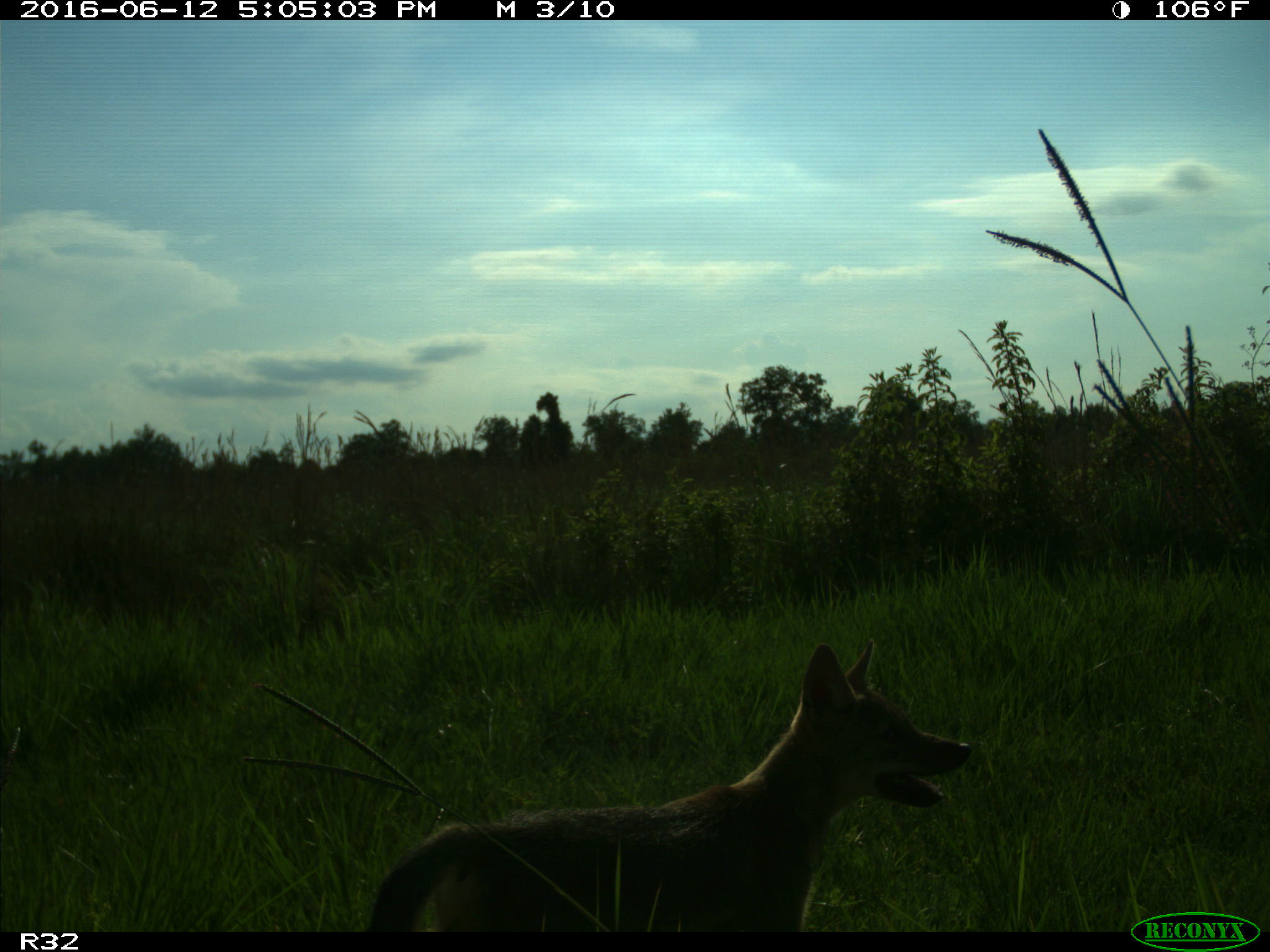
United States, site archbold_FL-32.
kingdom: Animalia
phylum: Chordata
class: Mammalia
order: Carnivora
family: Canidae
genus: Canis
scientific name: Canis latrans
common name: coyote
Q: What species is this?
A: Canis latrans (coyote).